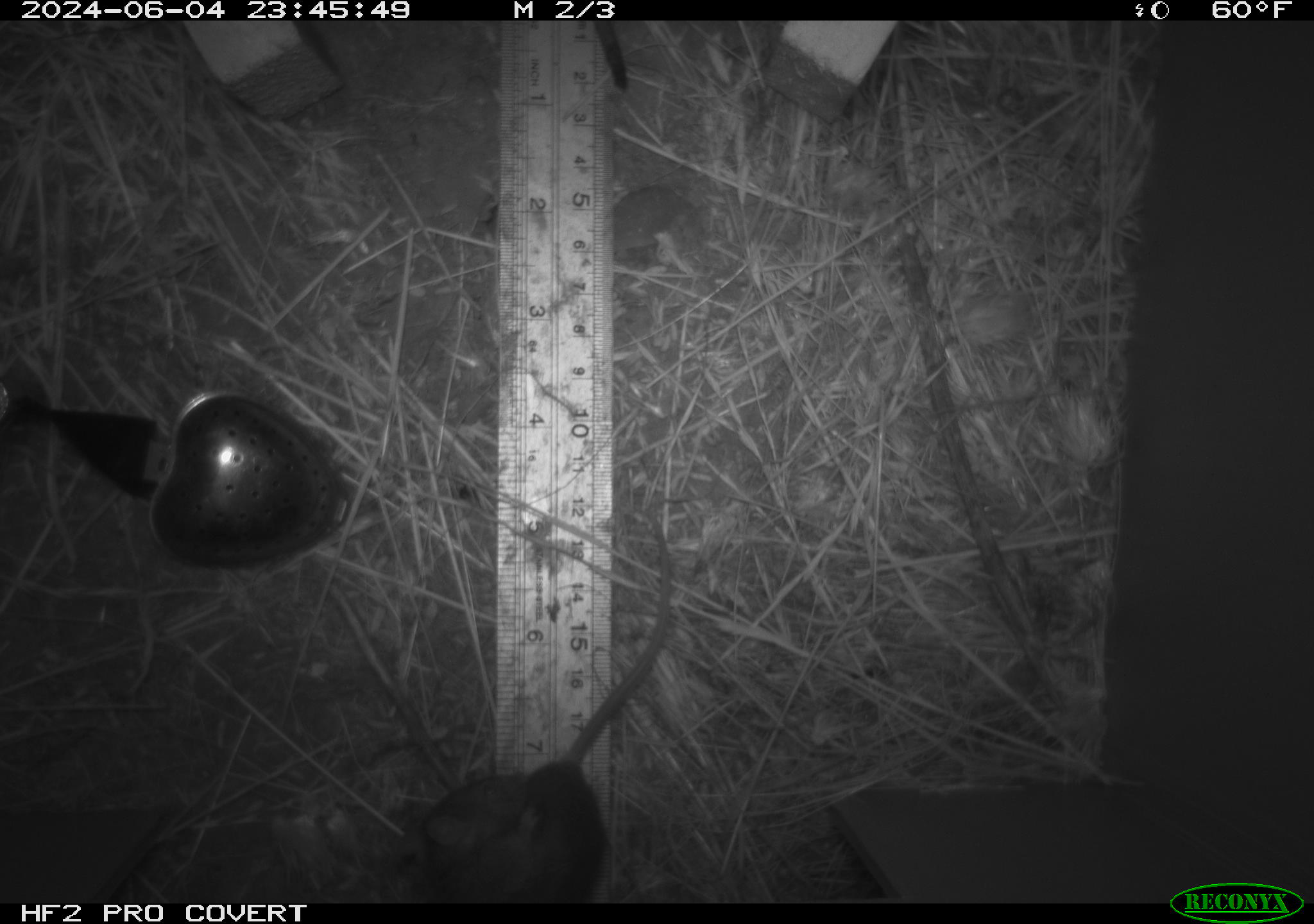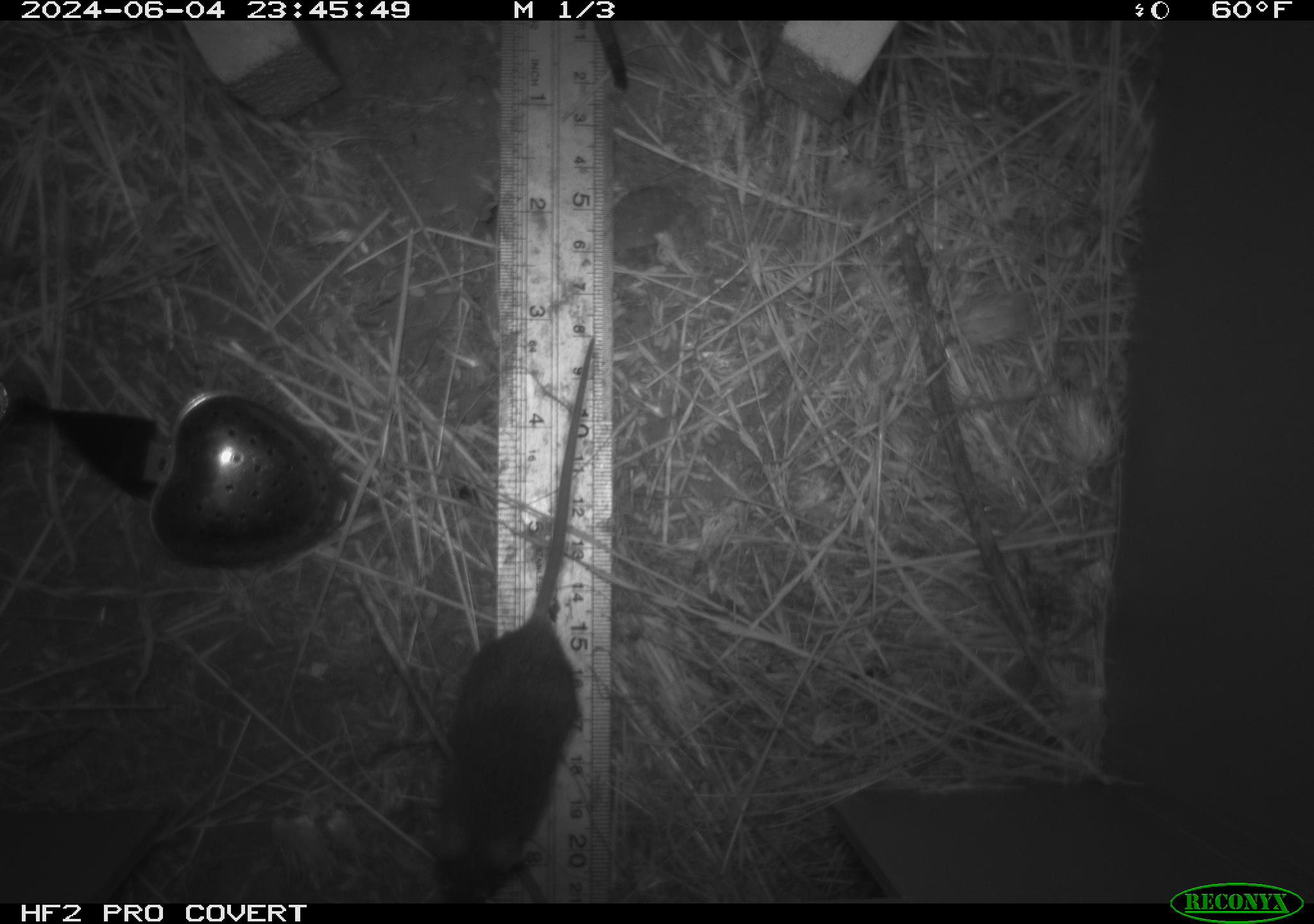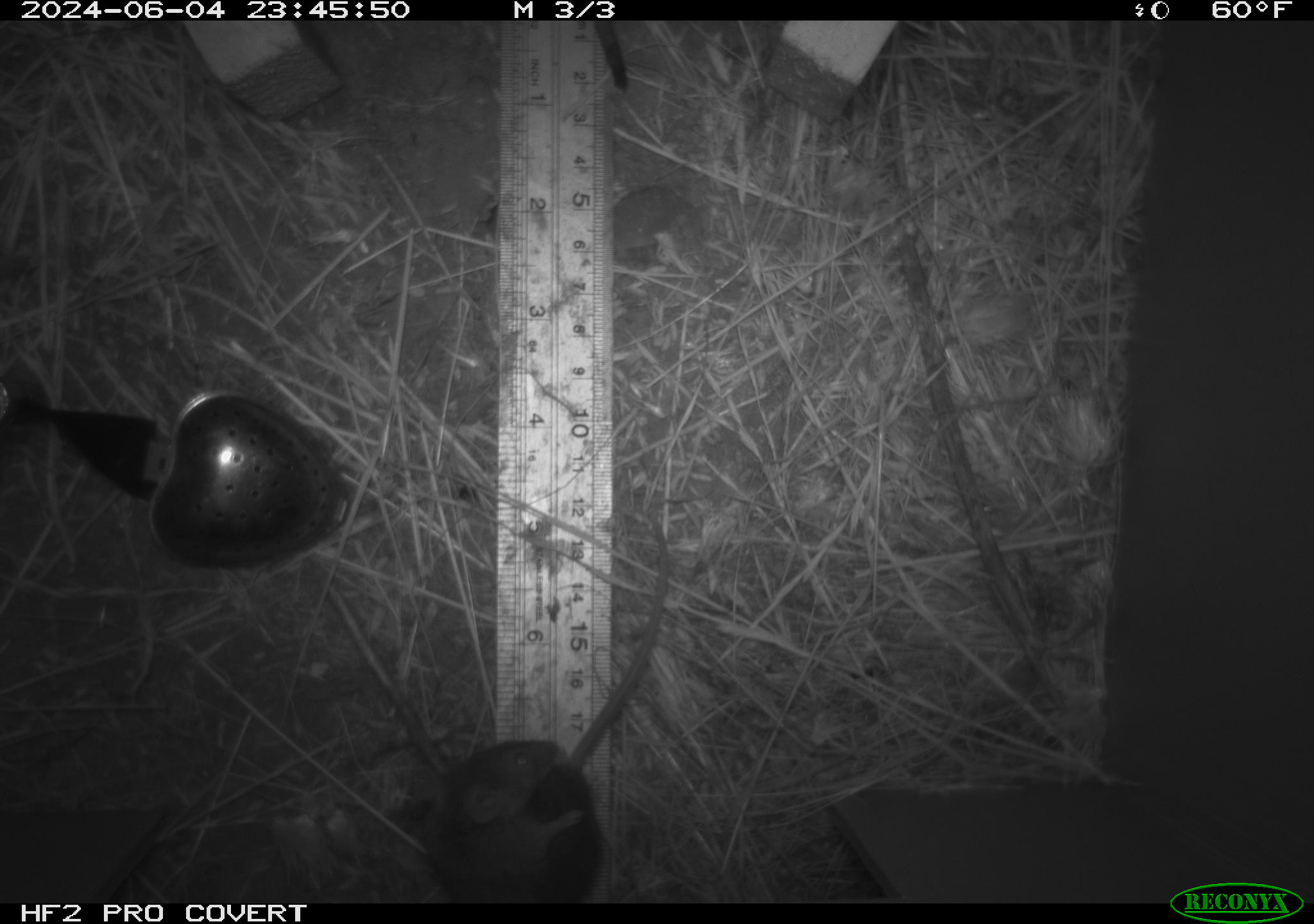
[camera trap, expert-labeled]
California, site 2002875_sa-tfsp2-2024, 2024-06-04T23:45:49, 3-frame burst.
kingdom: Animalia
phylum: Chordata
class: Mammalia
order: Rodentia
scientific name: Rodentia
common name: mouse species